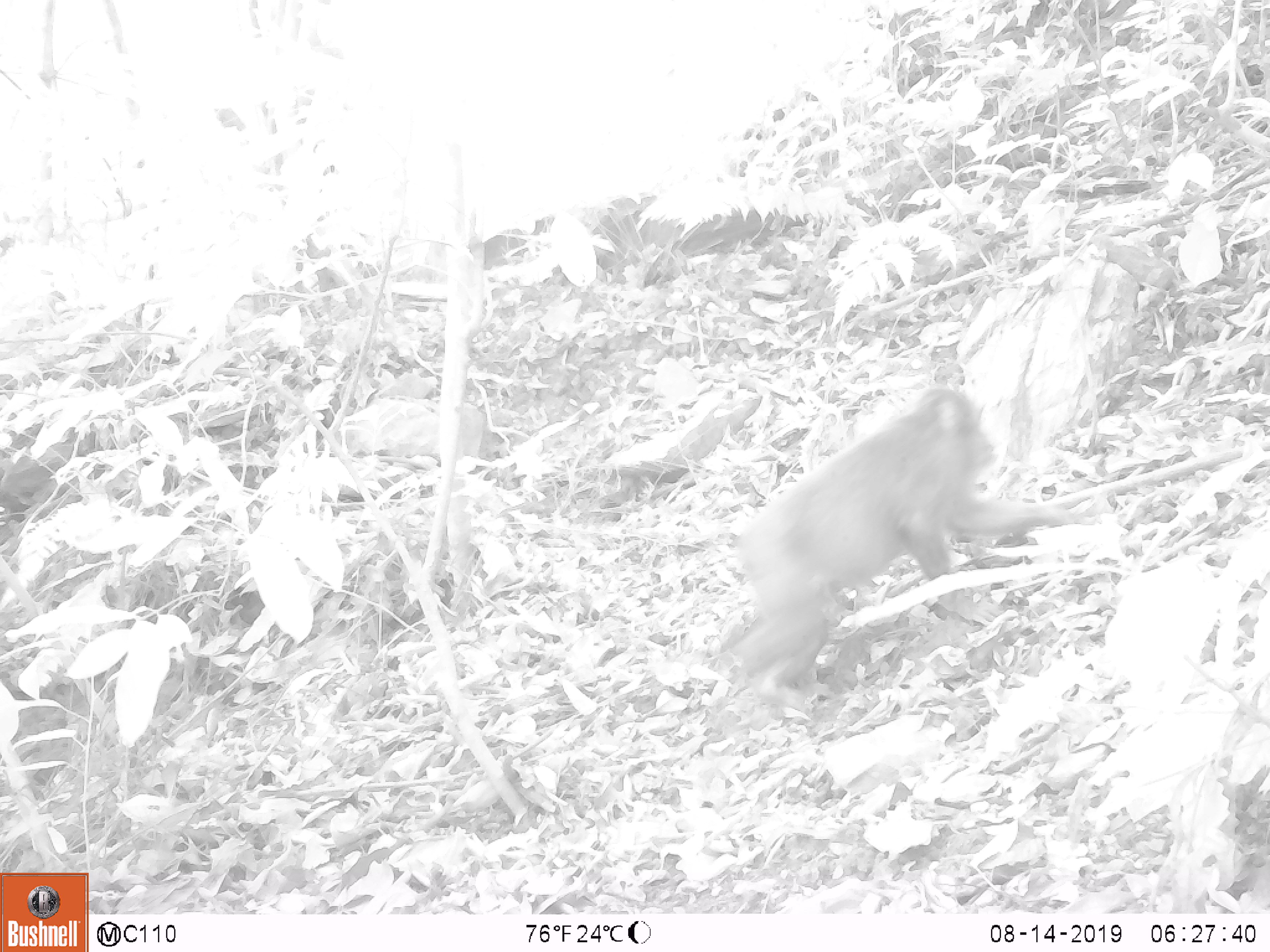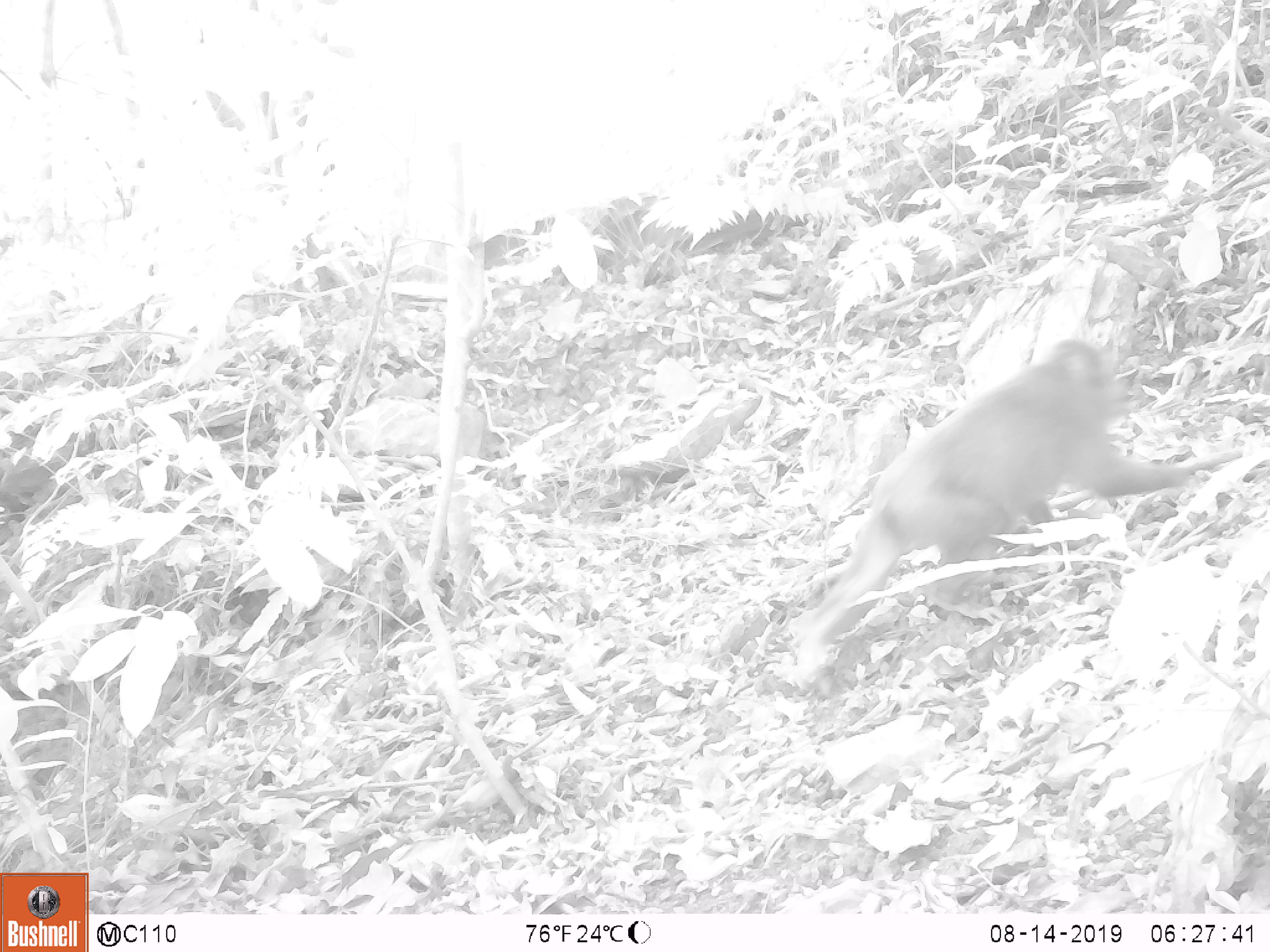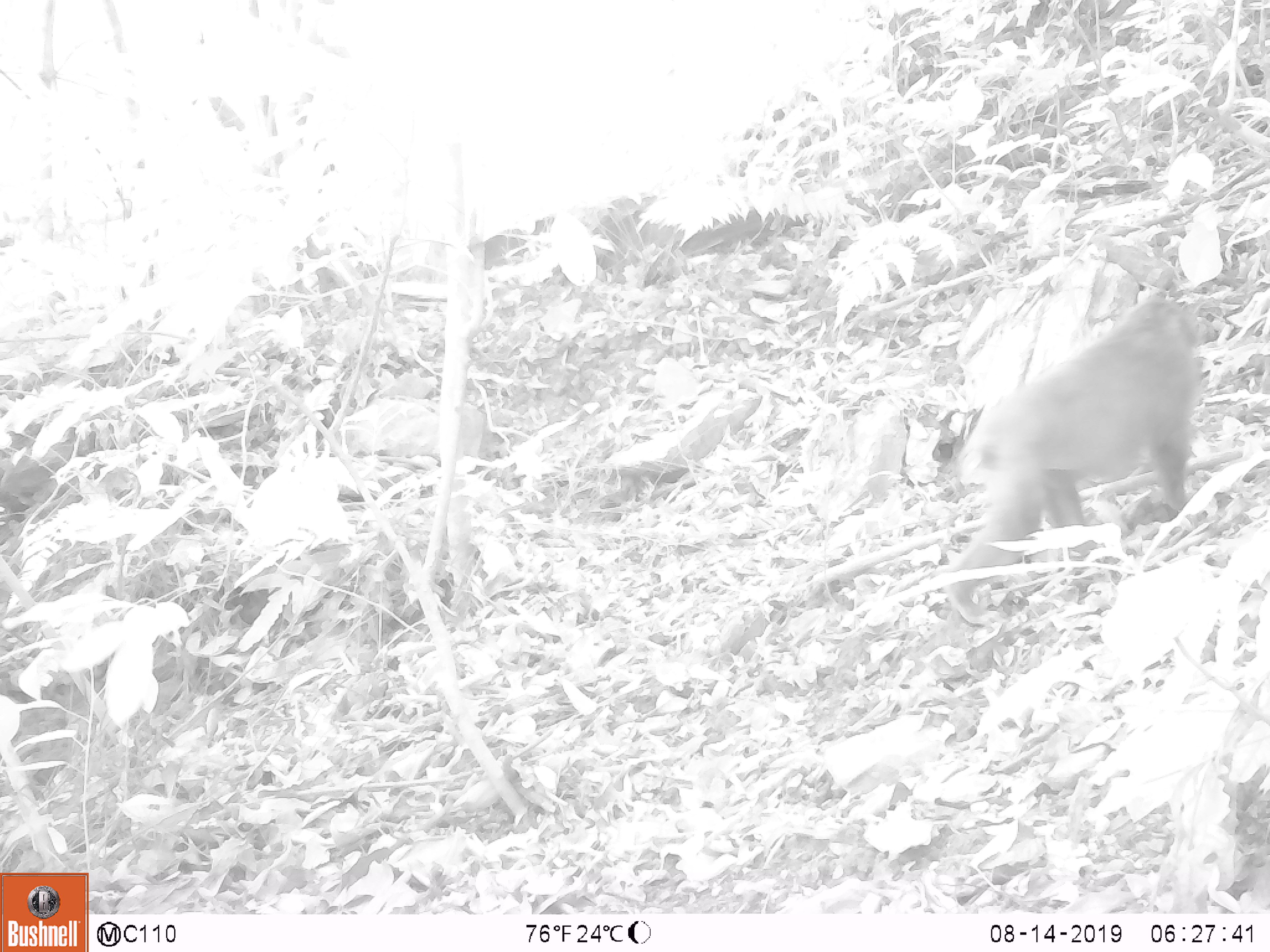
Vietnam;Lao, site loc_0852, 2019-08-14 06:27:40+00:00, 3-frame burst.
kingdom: Animalia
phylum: Chordata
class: Mammalia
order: Primates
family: Cercopithecidae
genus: Macaca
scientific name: Macaca arctoides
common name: stump-tailed macaque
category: stump tailed macaque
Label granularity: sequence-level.